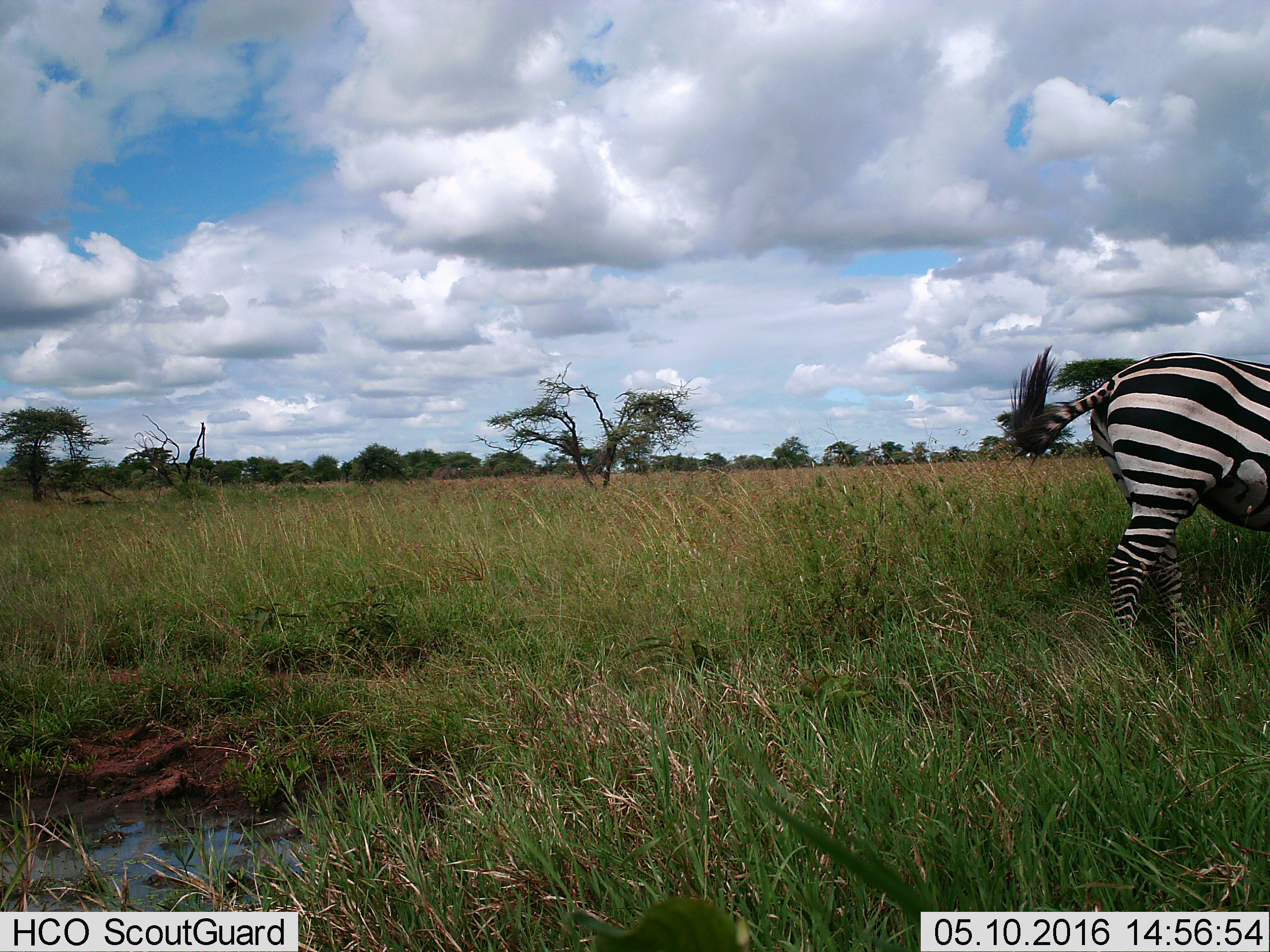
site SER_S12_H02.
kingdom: Animalia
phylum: Chordata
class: Mammalia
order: Perissodactyla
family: Equidae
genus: Equus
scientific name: Equus quagga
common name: plains zebra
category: zebraplains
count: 1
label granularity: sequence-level